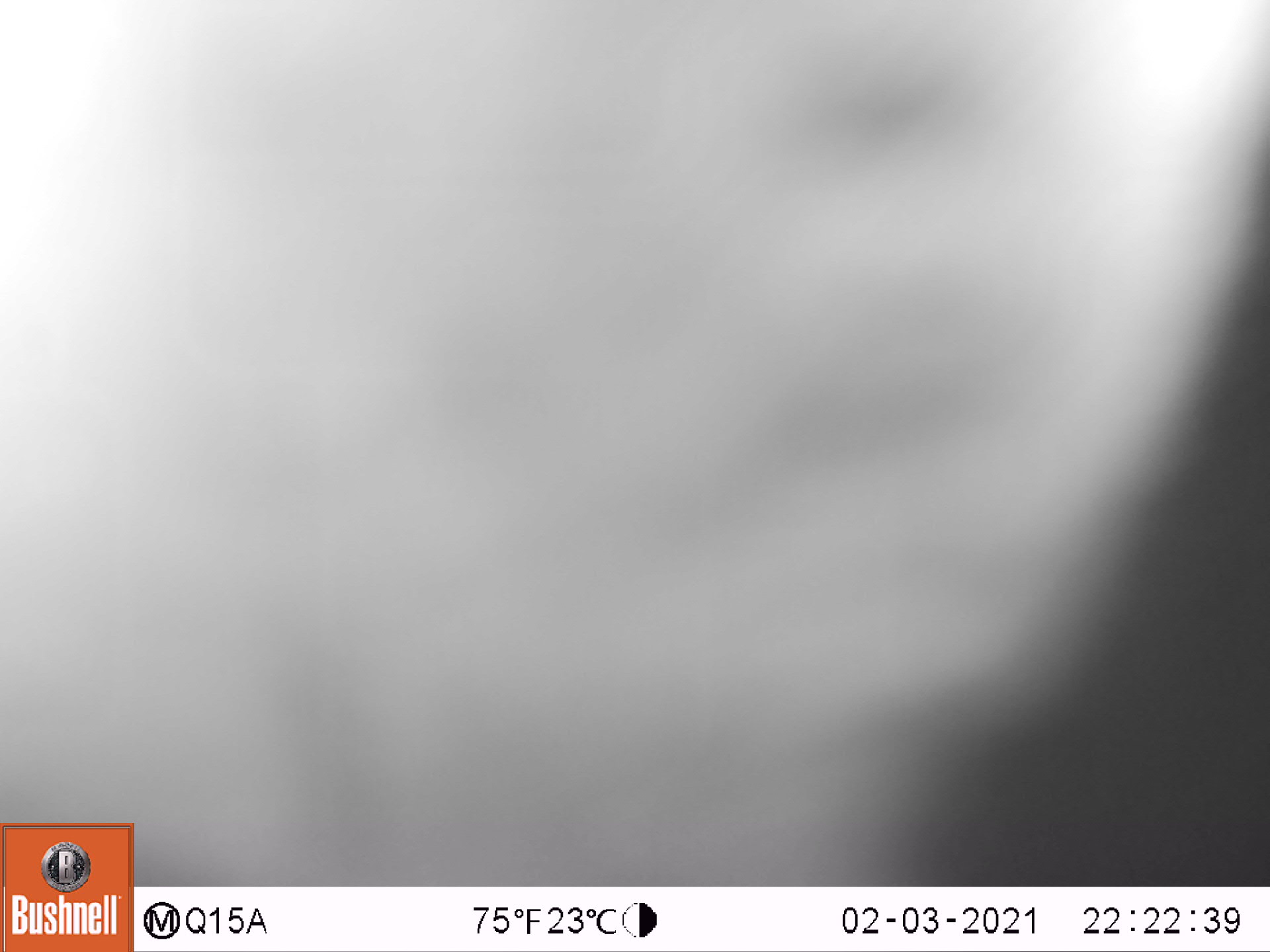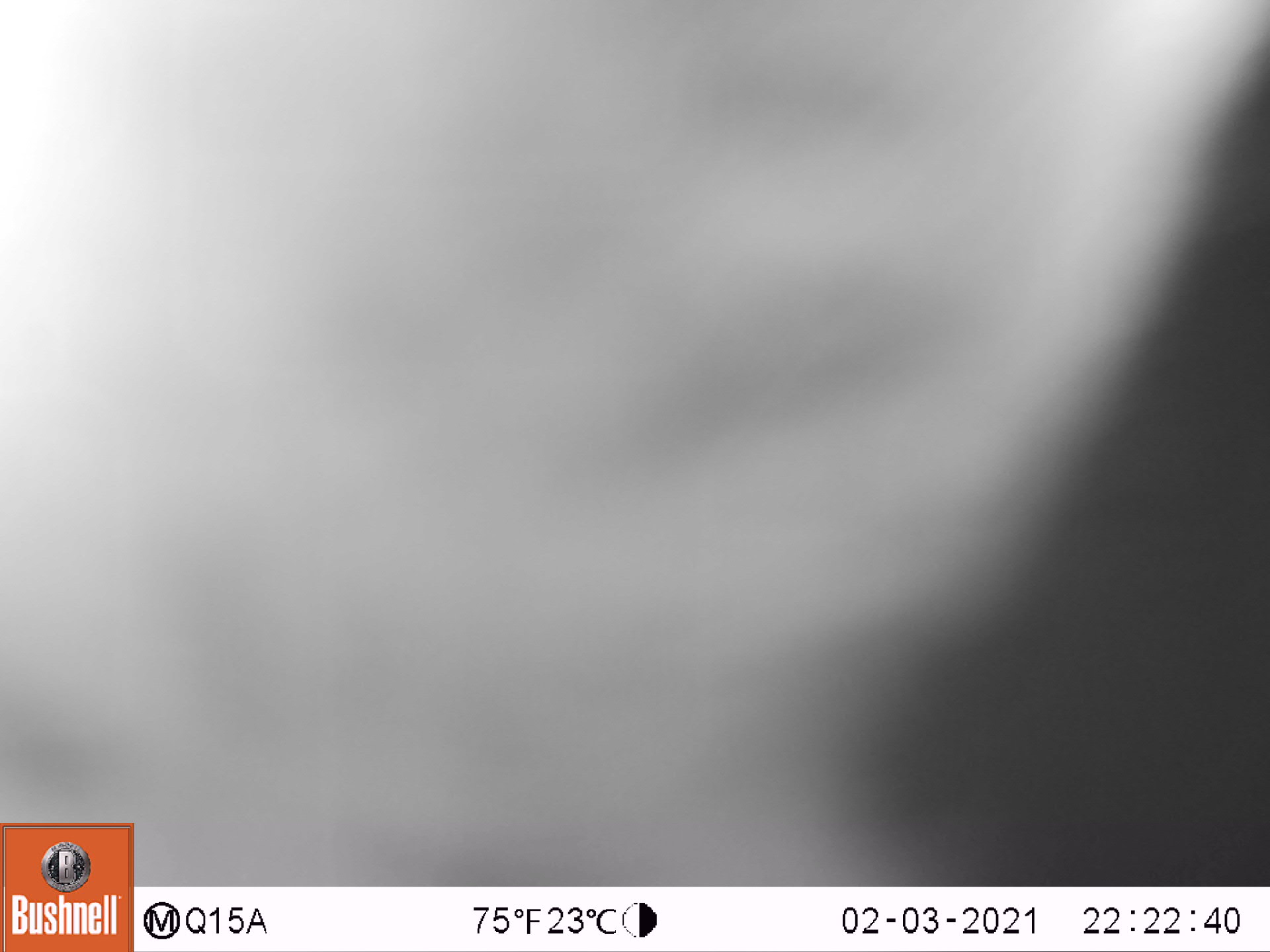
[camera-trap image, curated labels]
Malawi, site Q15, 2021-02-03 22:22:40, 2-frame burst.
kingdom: Animalia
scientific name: Animalia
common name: other animal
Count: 1.